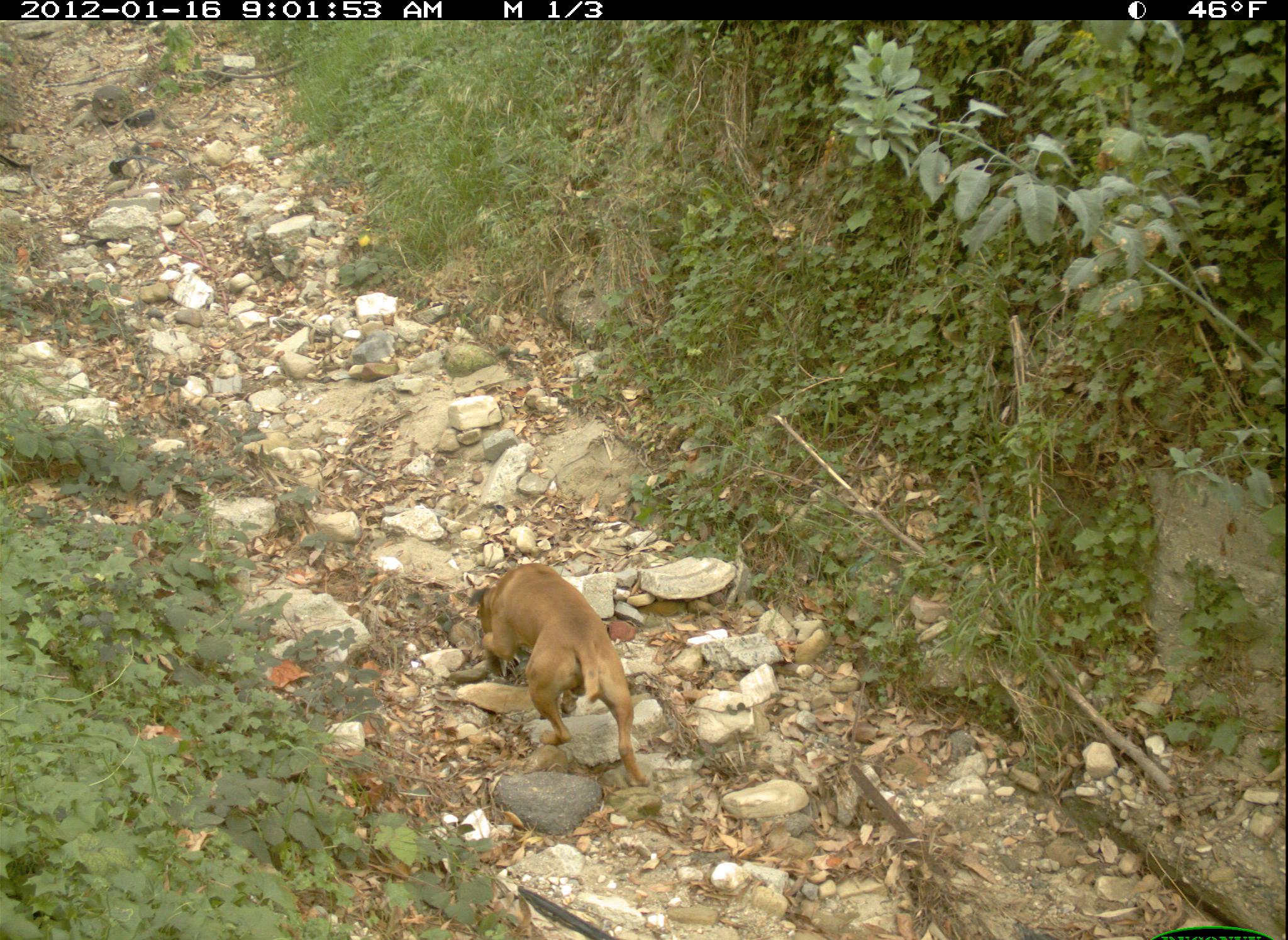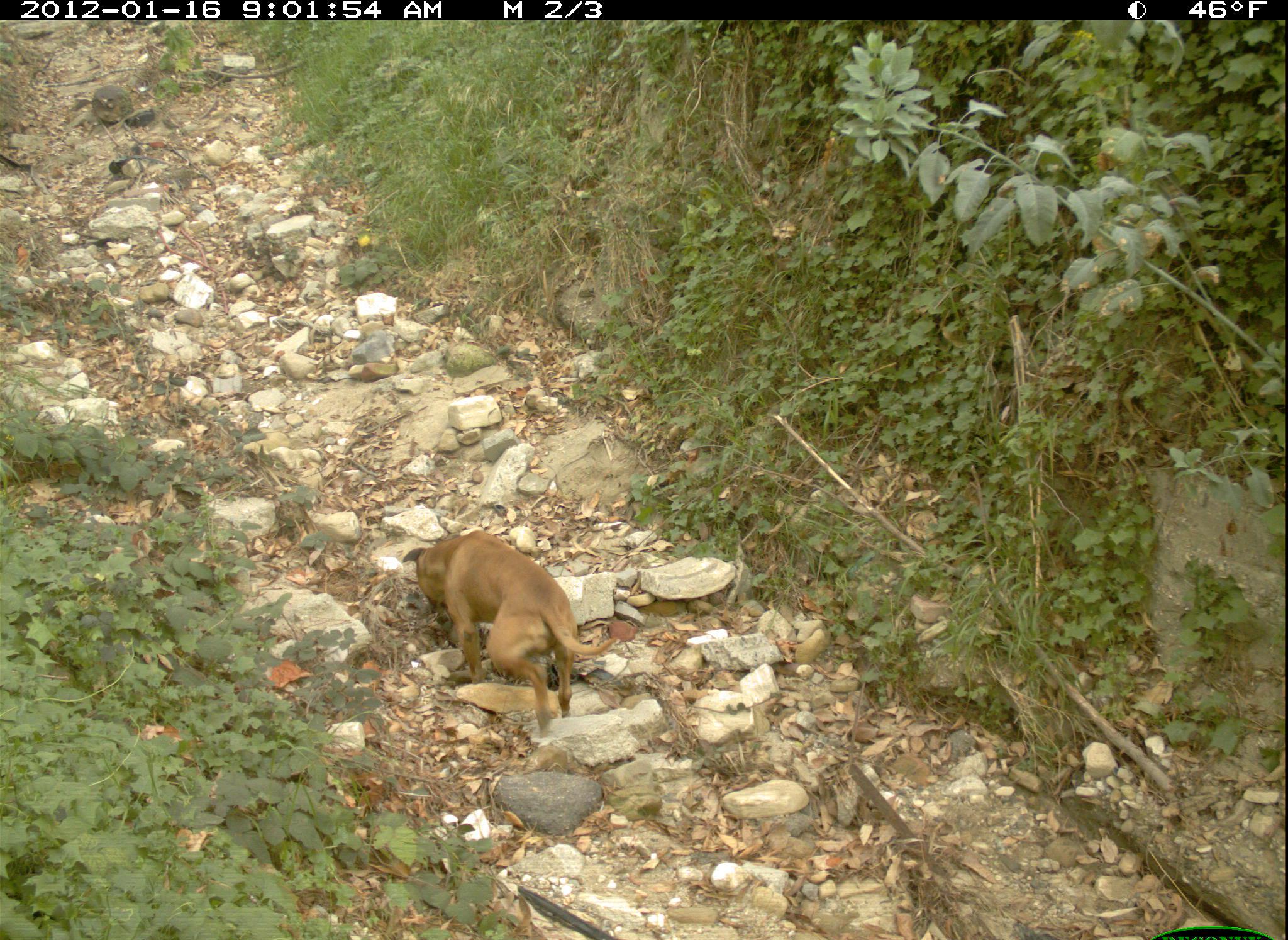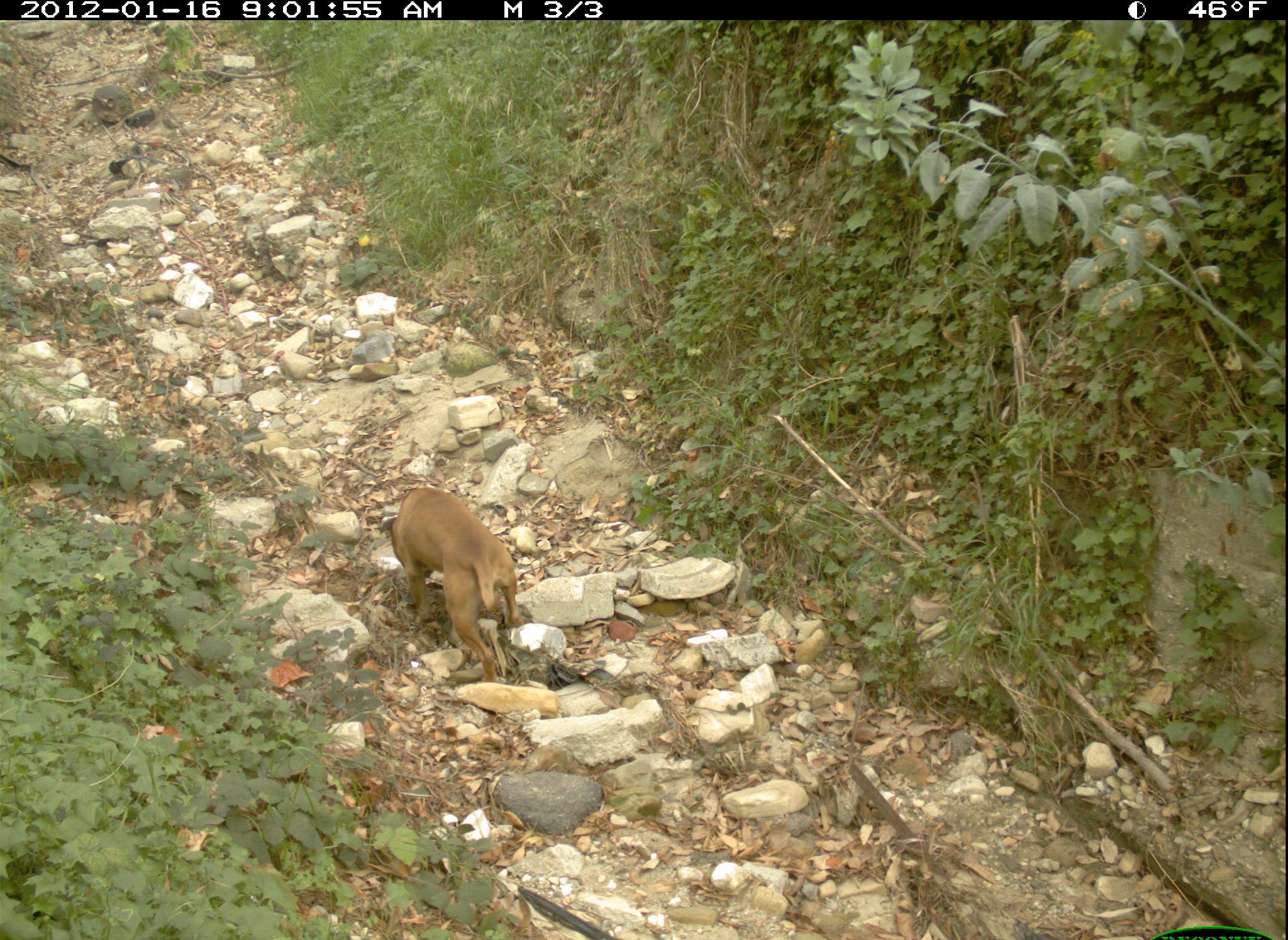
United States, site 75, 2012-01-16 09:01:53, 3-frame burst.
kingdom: Animalia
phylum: Chordata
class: Mammalia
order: Carnivora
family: Canidae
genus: Canis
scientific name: Canis familiaris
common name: domestic dog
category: dog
Dog (domestic dog) (Canis familiaris).